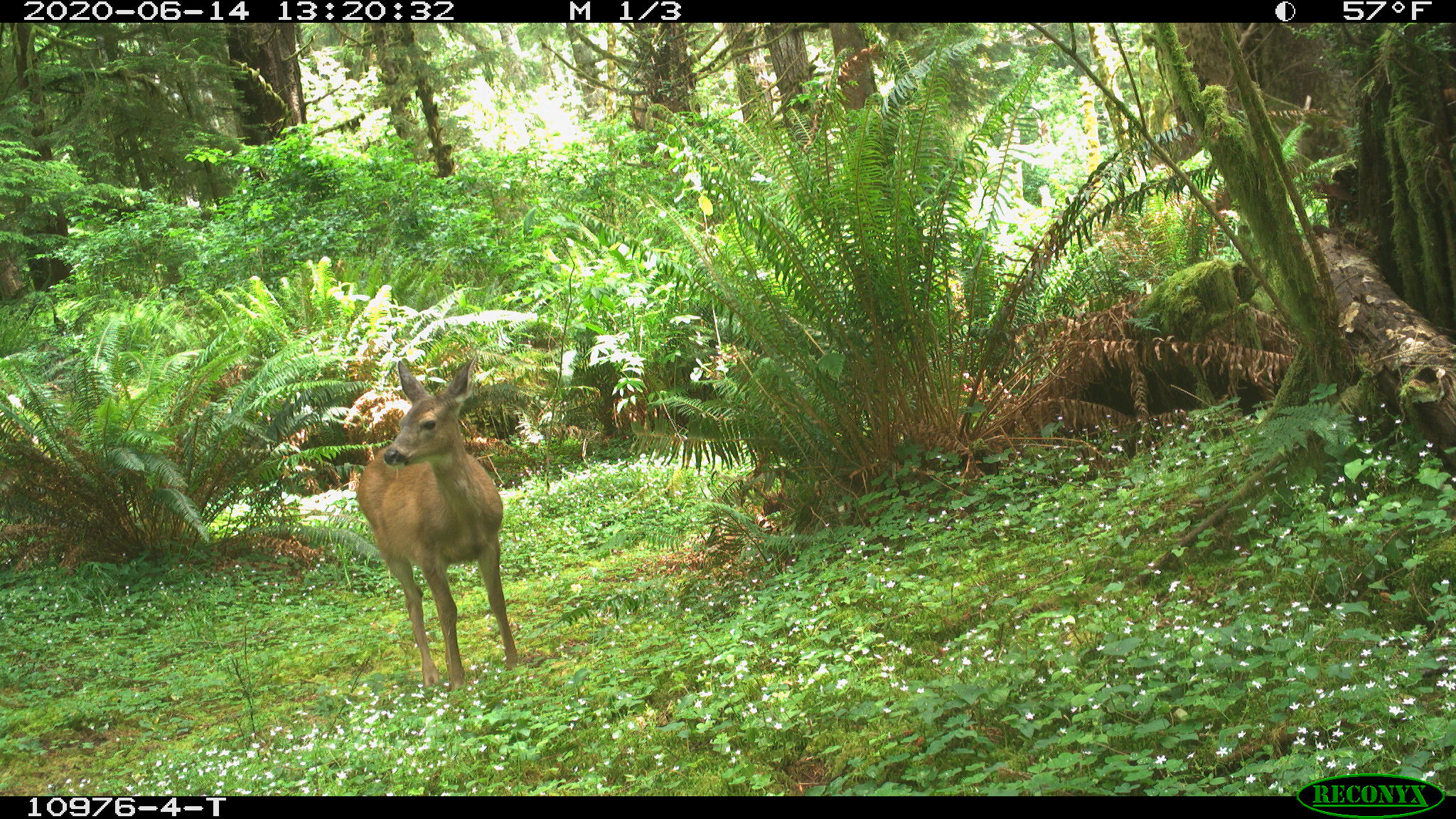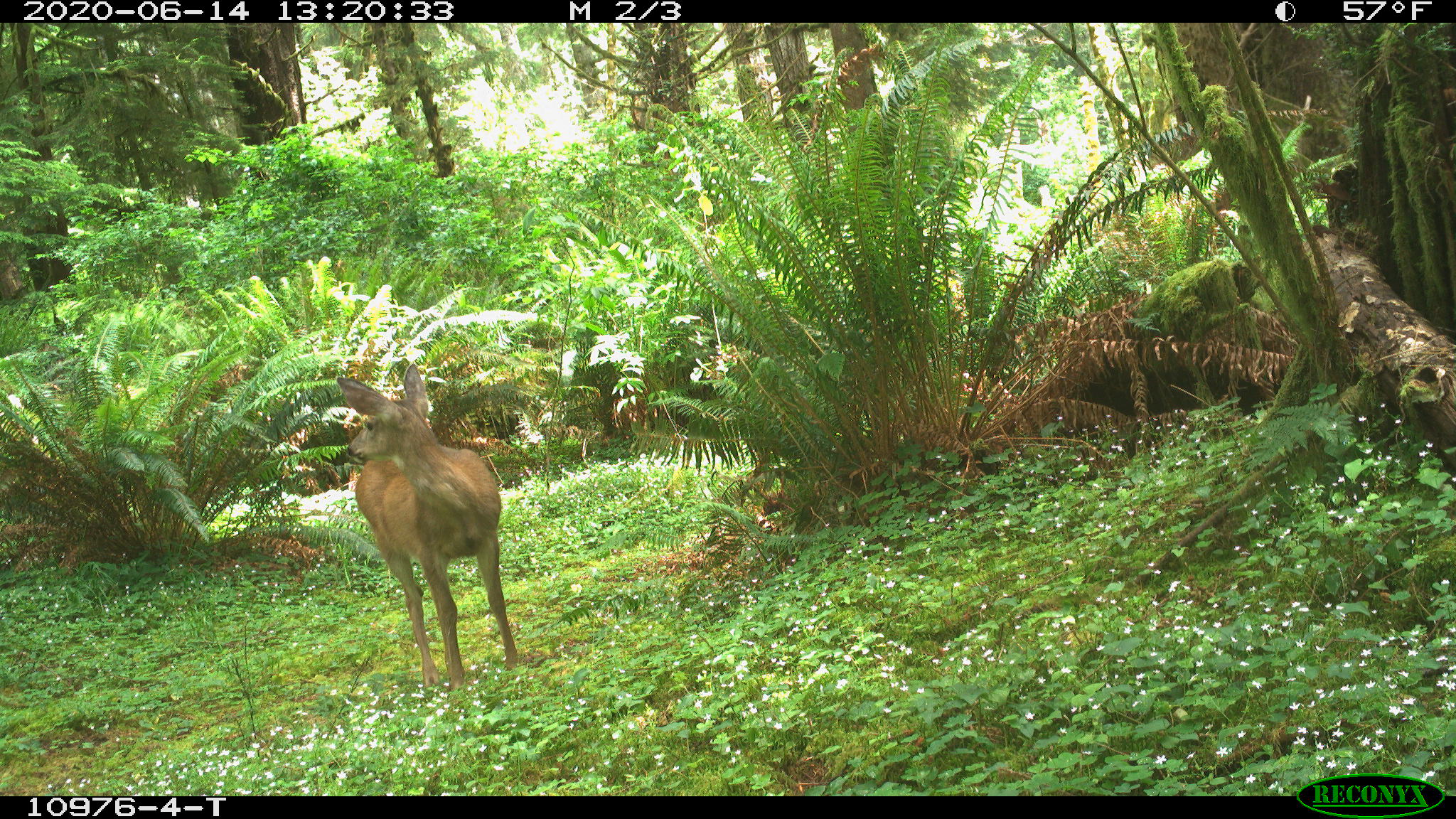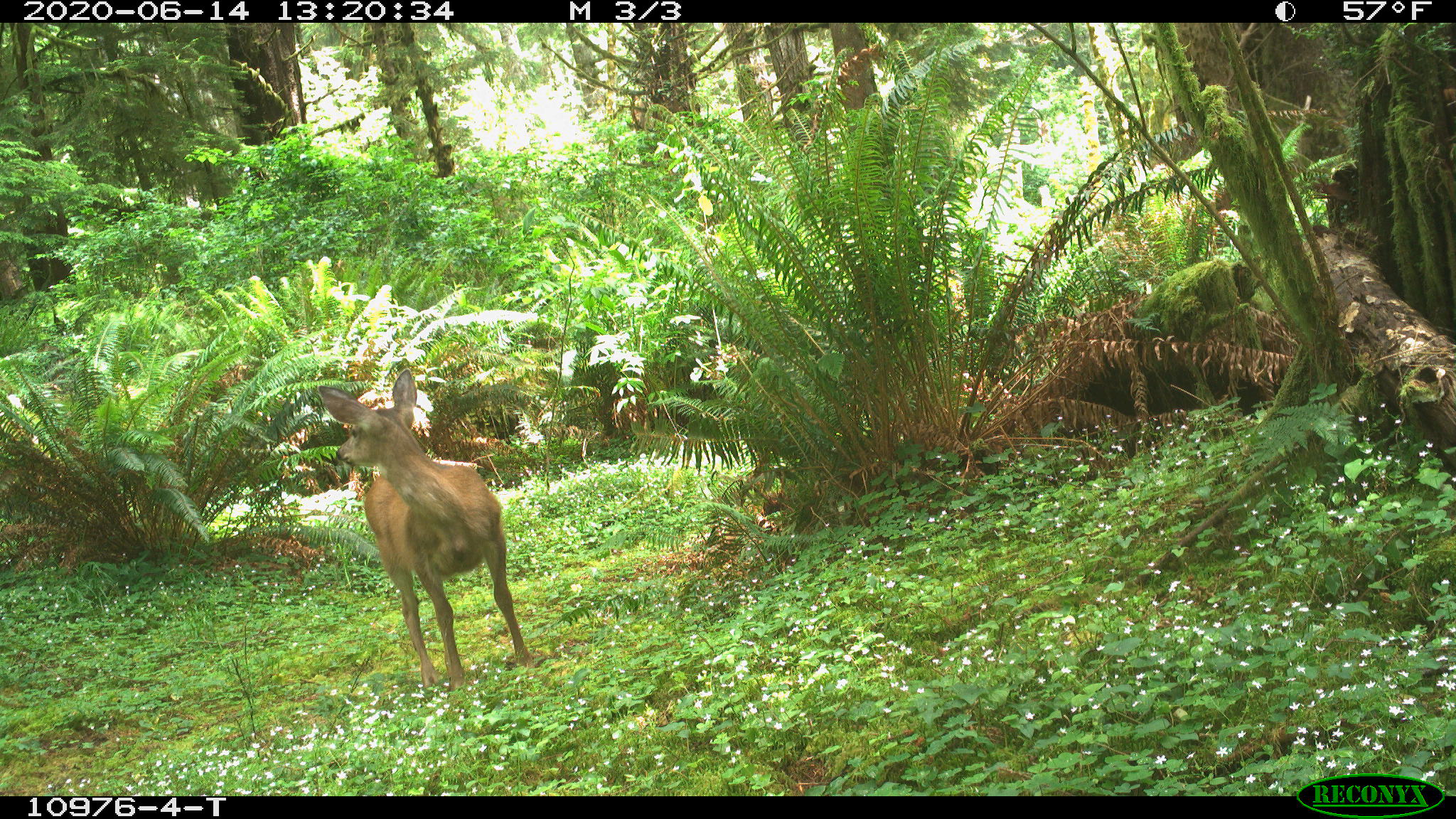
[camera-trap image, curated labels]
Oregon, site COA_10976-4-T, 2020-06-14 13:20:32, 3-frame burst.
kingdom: Animalia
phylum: Chordata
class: Mammalia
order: Artiodactyla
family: Cervidae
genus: Odocoileus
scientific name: Odocoileus hemionus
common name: black-tailed deer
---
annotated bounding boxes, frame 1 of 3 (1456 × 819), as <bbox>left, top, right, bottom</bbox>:
black-tailed deer: <bbox>349, 355, 527, 706</bbox>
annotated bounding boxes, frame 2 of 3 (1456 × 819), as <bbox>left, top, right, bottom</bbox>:
black-tailed deer: <bbox>323, 365, 529, 693</bbox>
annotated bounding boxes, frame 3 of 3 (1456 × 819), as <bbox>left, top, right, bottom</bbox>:
black-tailed deer: <bbox>306, 368, 543, 685</bbox>